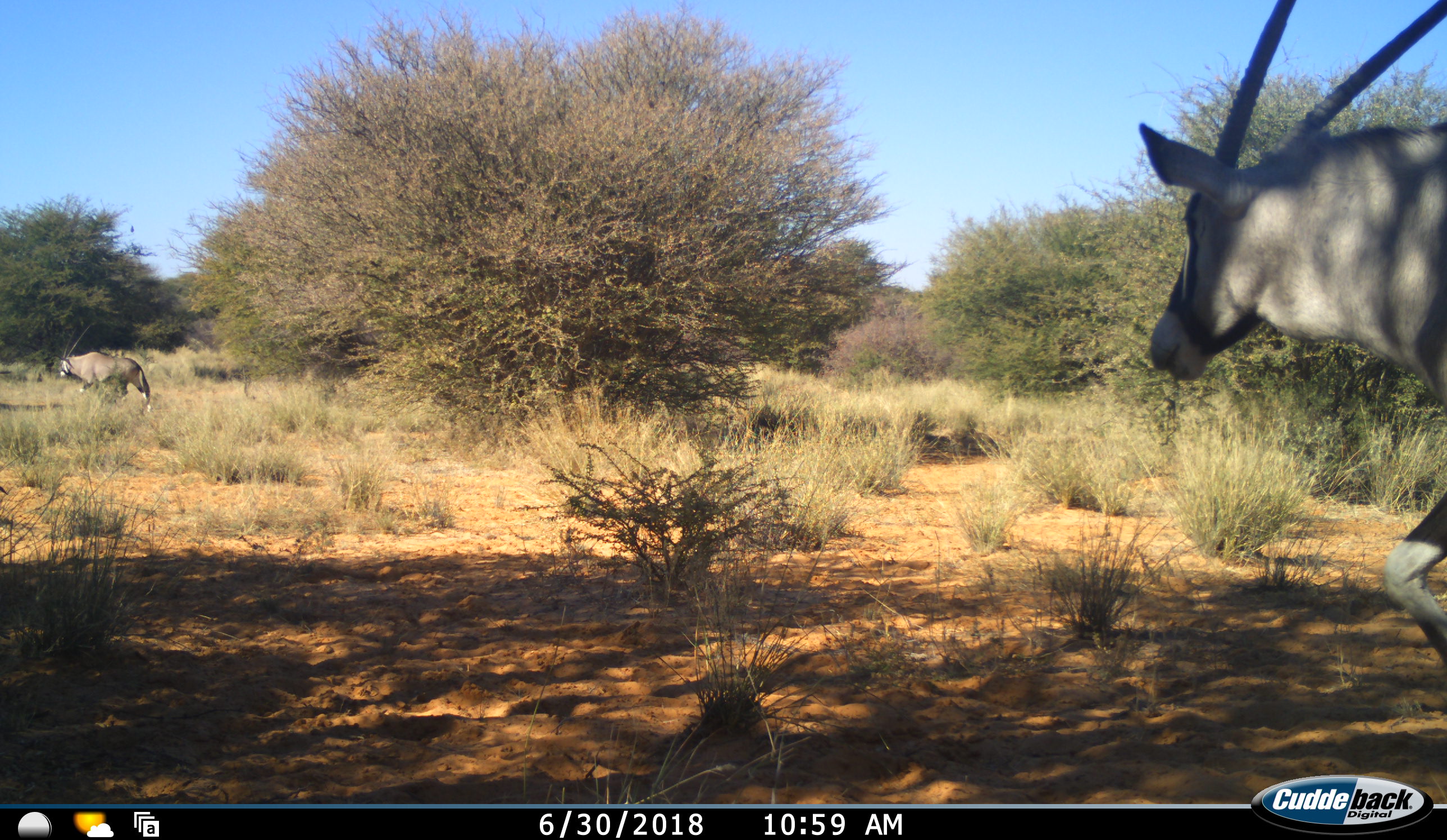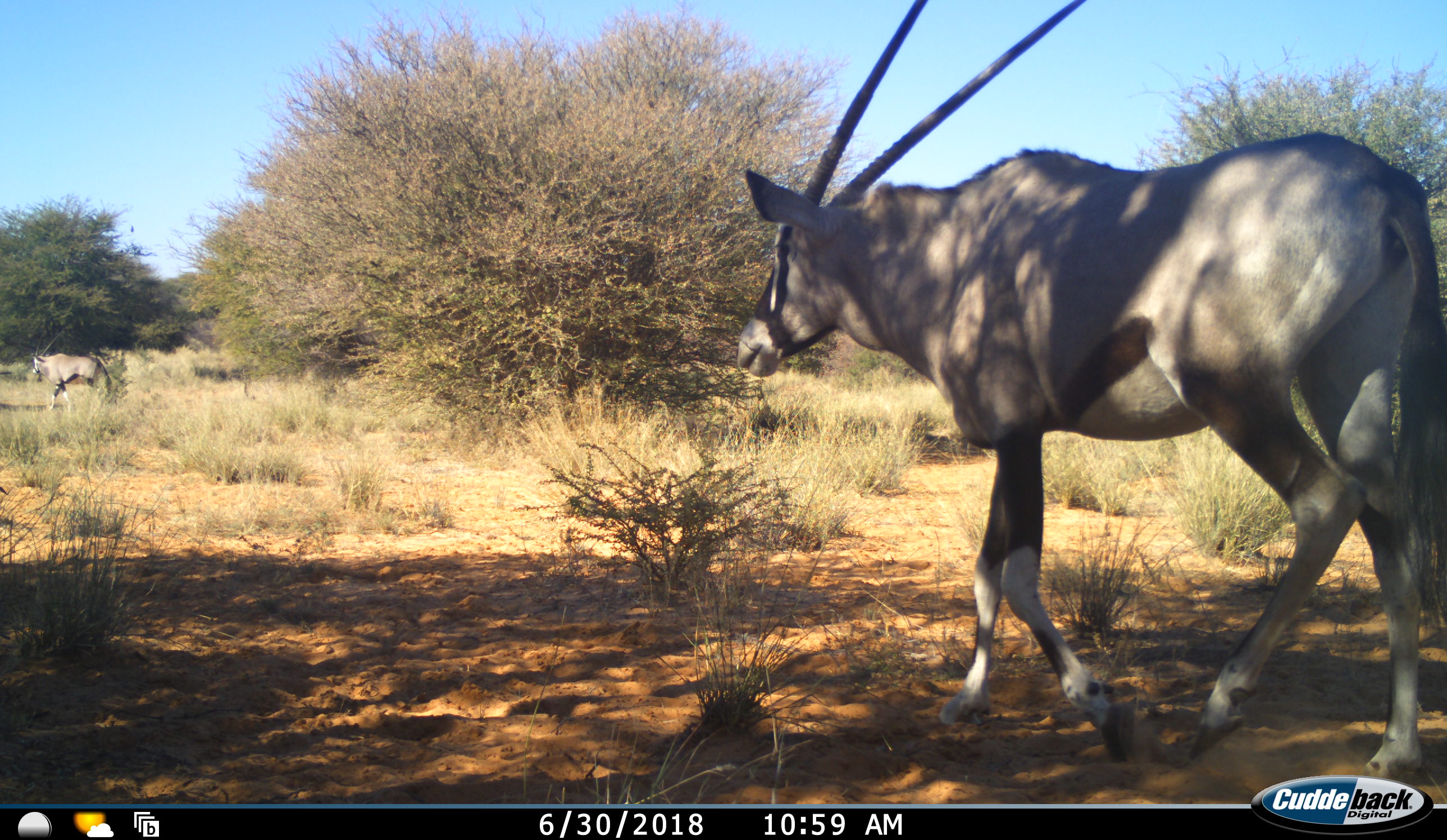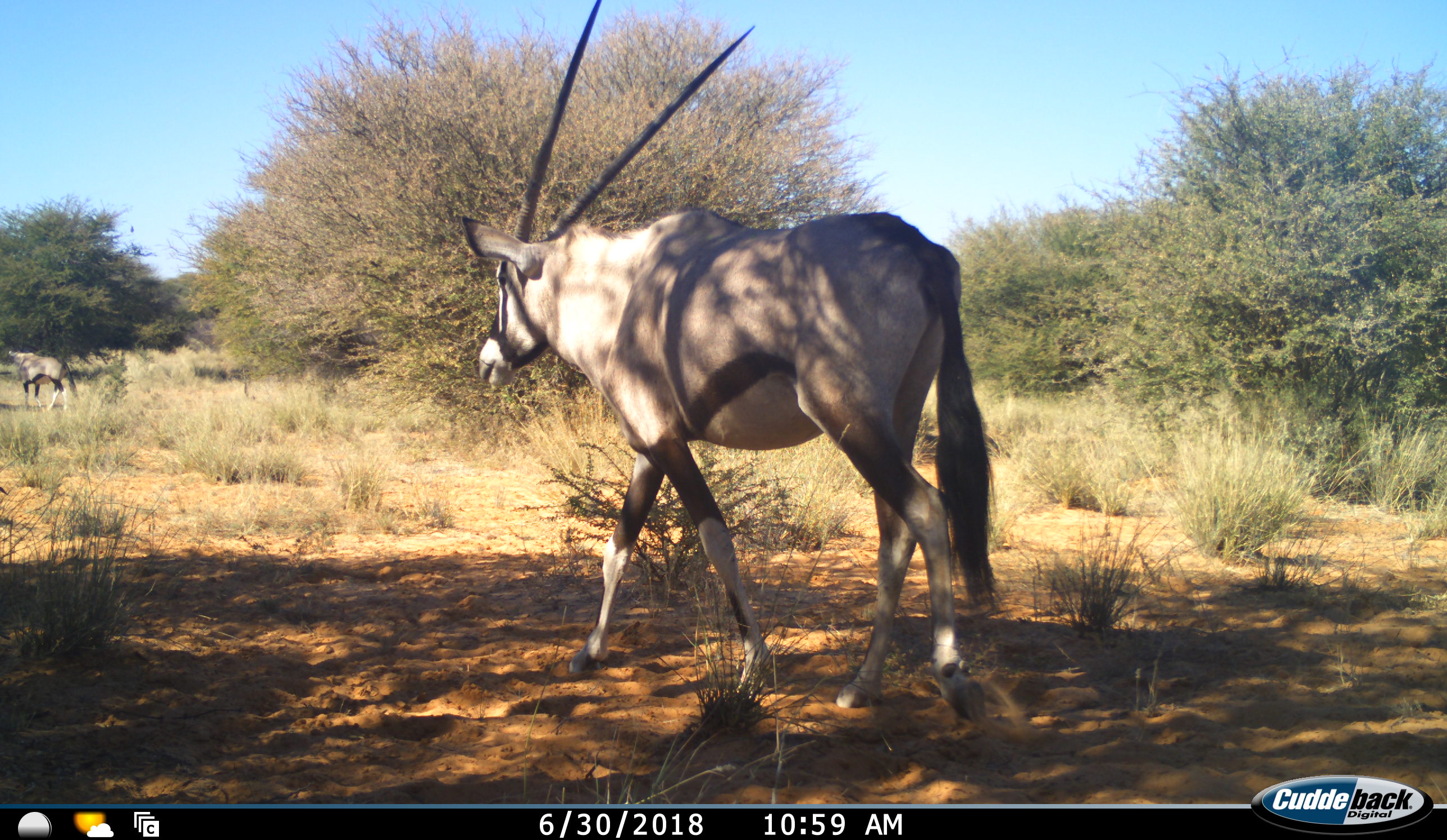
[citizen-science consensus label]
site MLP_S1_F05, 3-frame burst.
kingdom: Animalia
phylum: Chordata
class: Mammalia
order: Artiodactyla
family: Bovidae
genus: Oryx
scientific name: Oryx gazella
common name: gemsbok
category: oryx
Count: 2.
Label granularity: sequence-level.